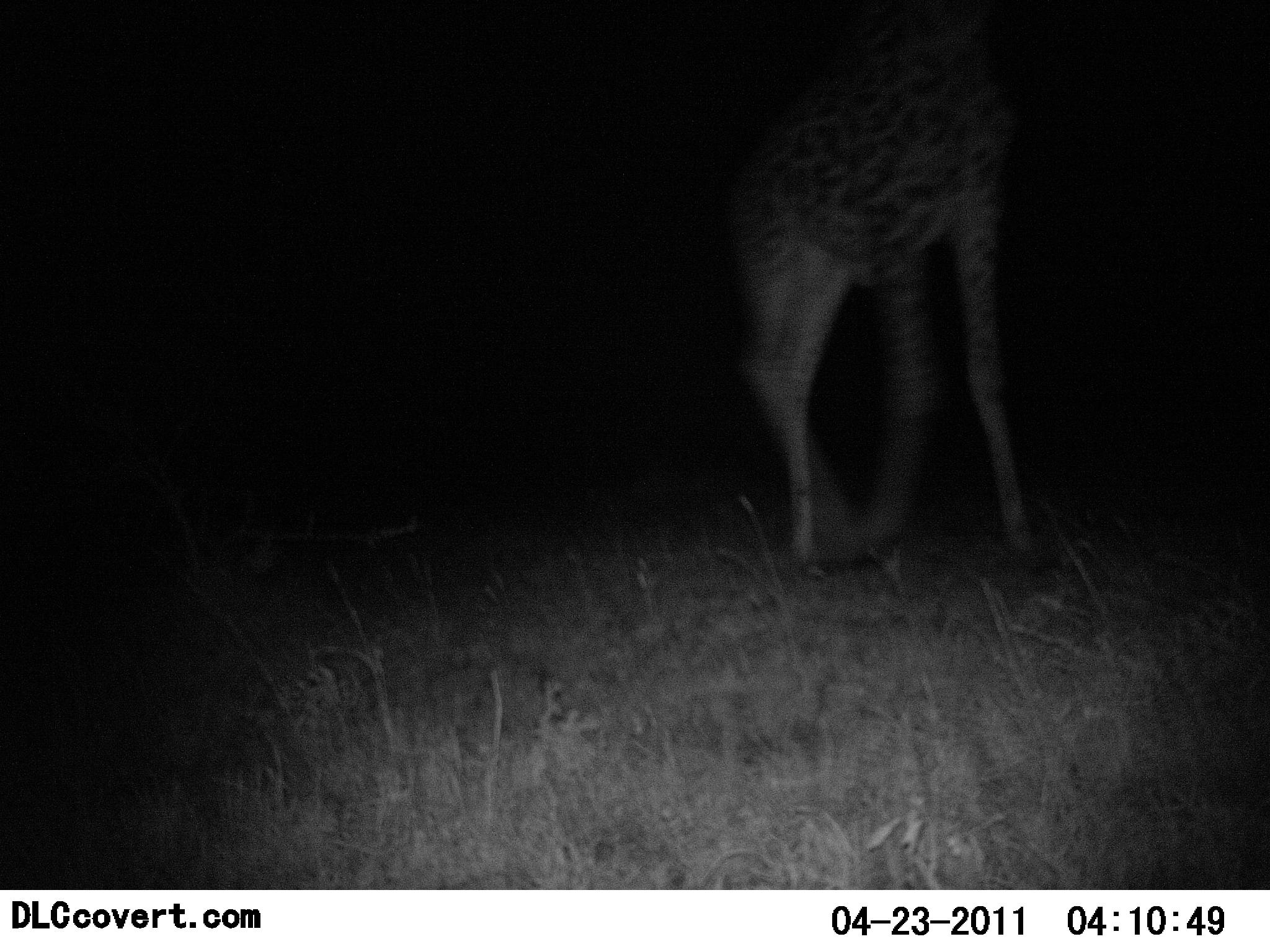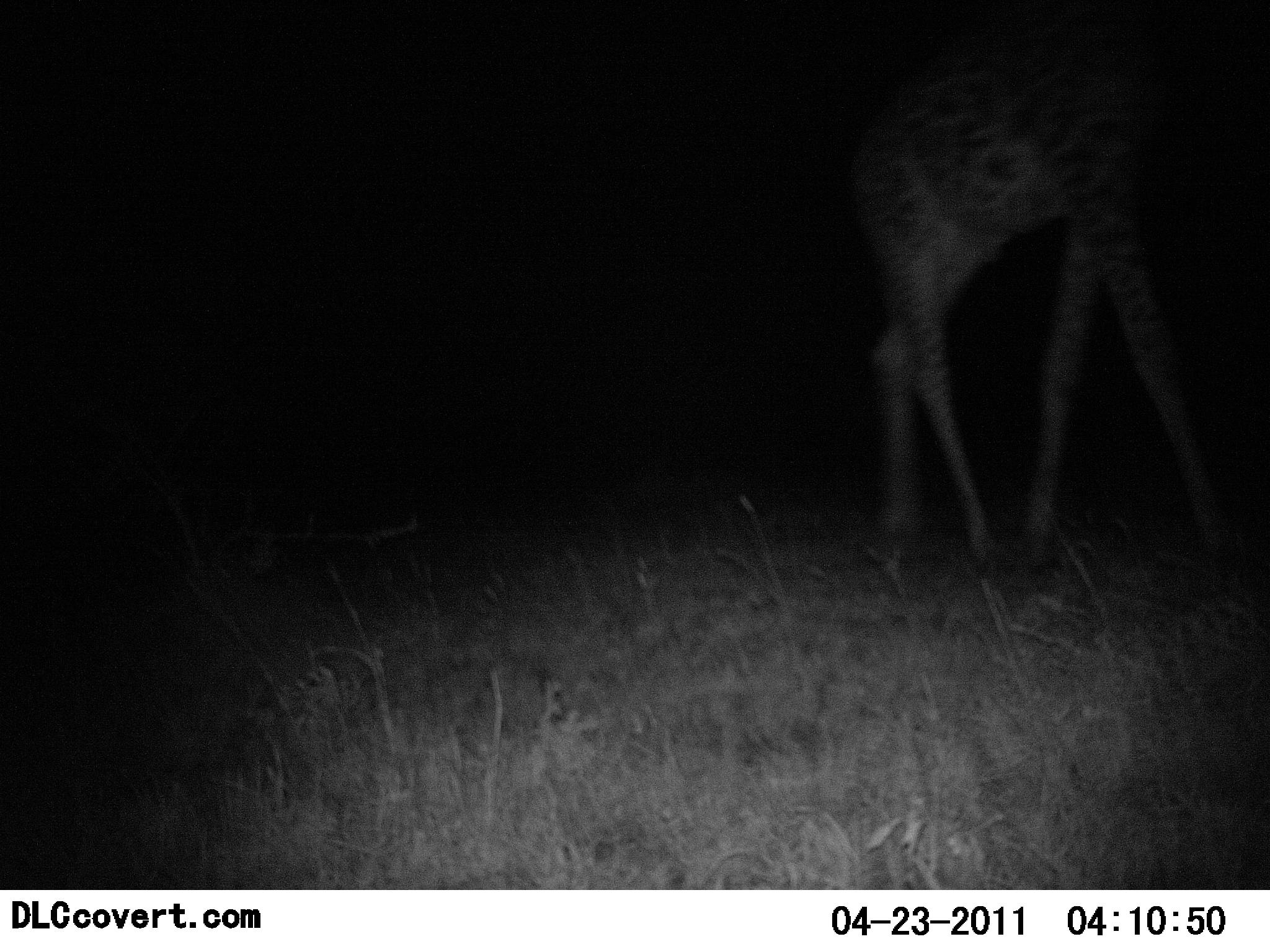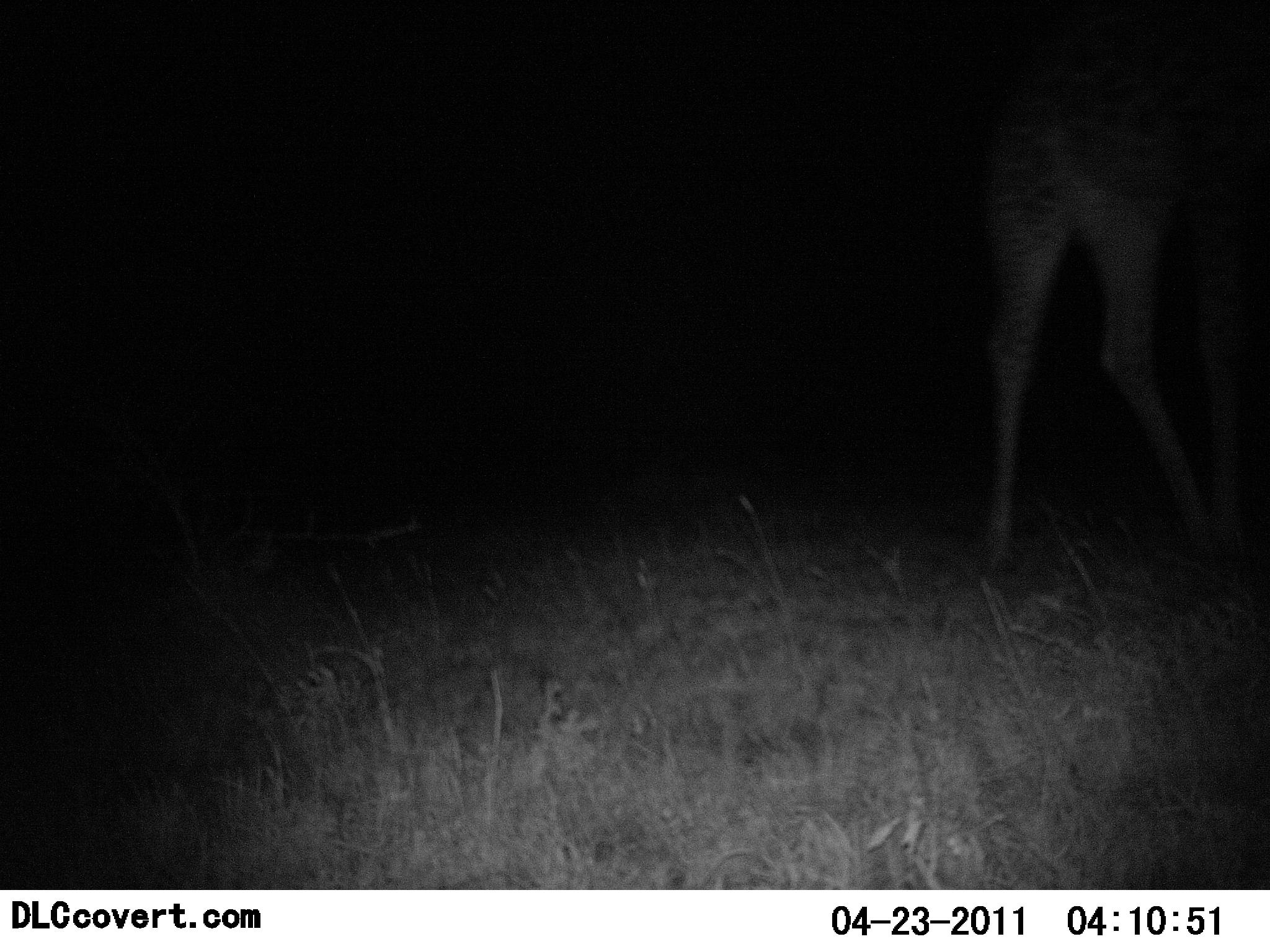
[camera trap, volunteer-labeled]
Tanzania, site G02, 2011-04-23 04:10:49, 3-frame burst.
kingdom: Animalia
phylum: Chordata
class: Mammalia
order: Artiodactyla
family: Giraffidae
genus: Giraffa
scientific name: Giraffa camelopardalis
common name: giraffe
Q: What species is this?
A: Giraffe (Giraffa camelopardalis).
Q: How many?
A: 1.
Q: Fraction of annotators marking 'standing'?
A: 0%.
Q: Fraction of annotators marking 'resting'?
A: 0%.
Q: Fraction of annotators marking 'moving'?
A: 100%.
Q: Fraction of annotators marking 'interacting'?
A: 0%.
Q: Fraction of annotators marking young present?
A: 0%.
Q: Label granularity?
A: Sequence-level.